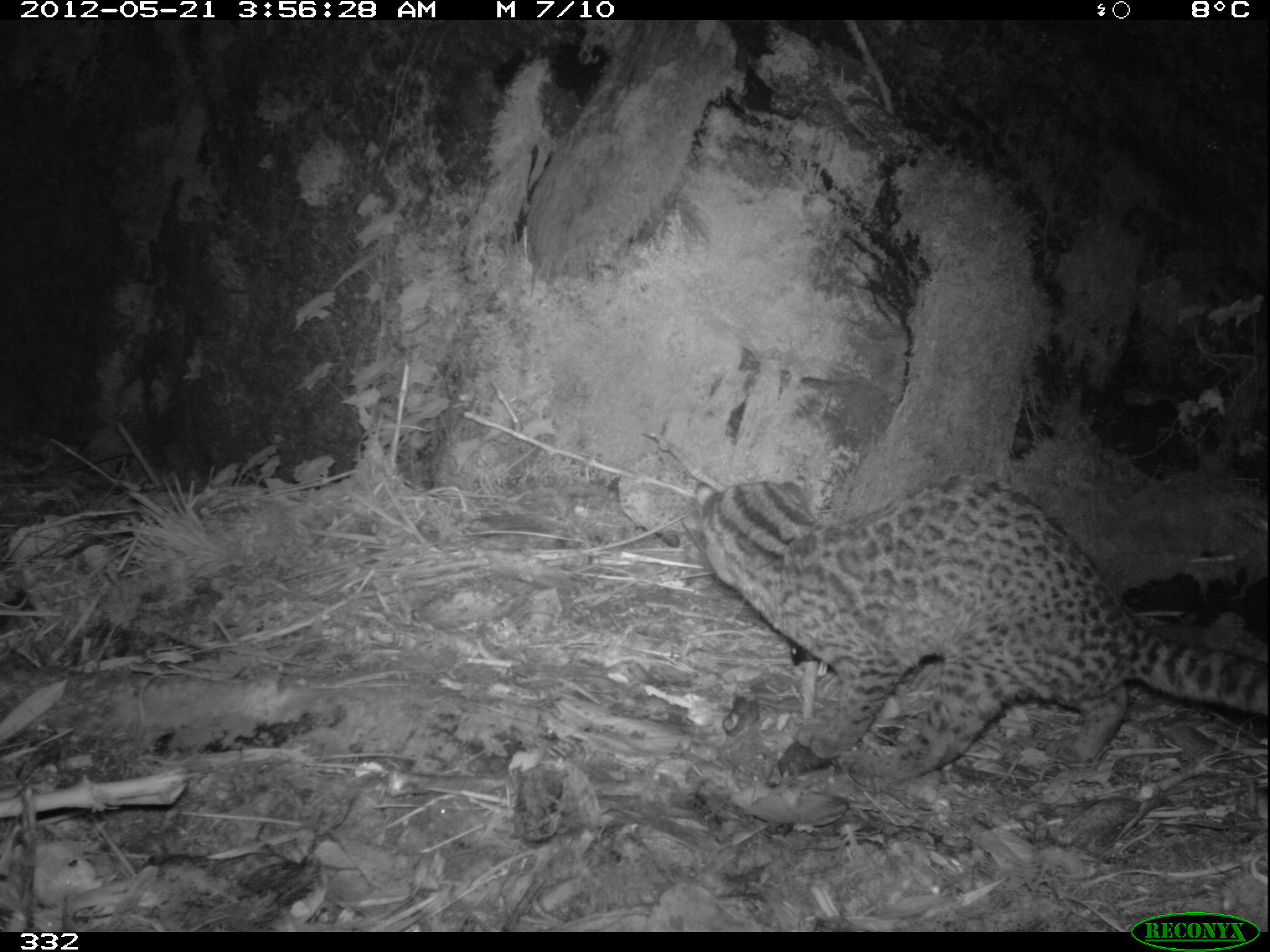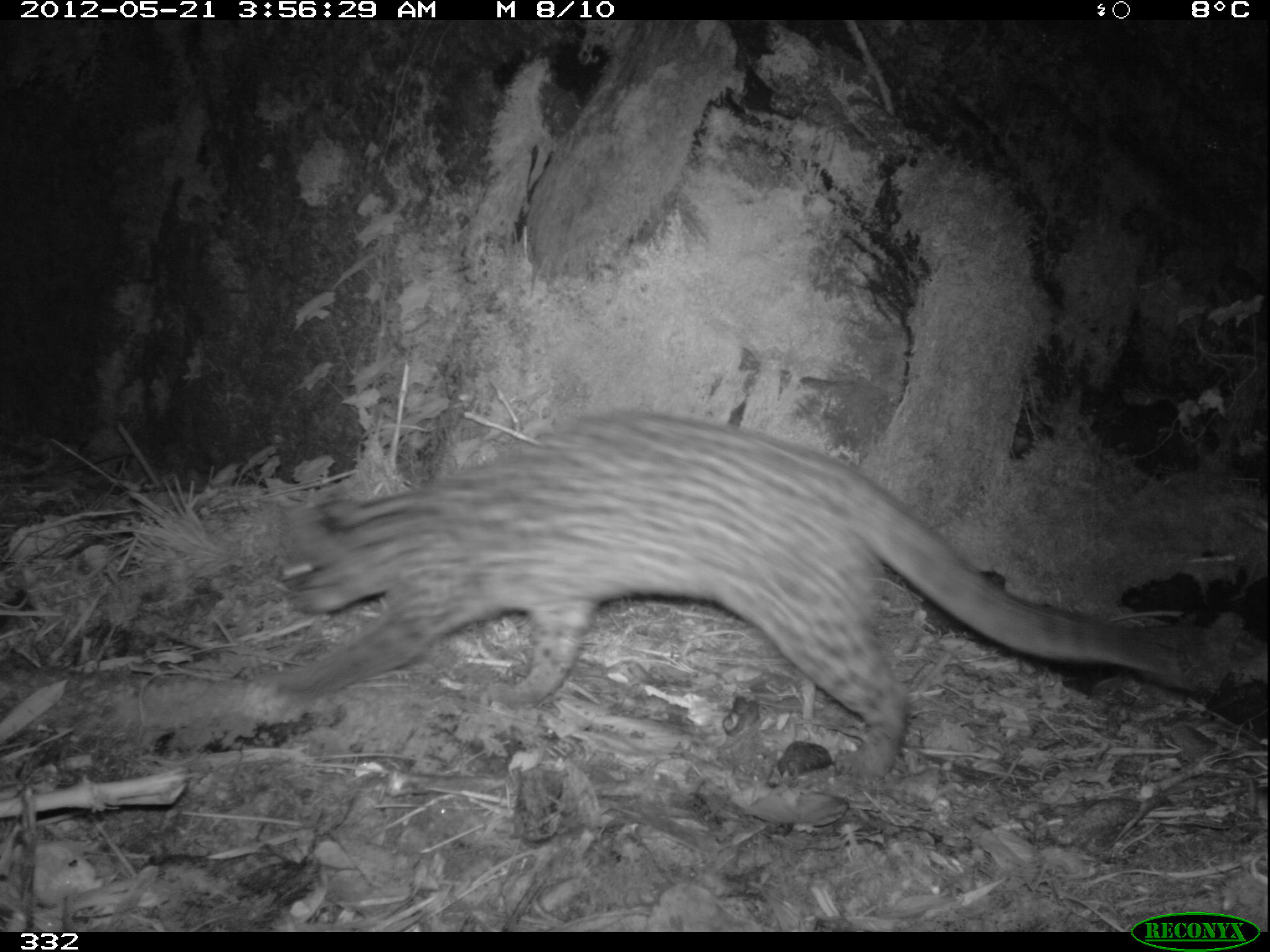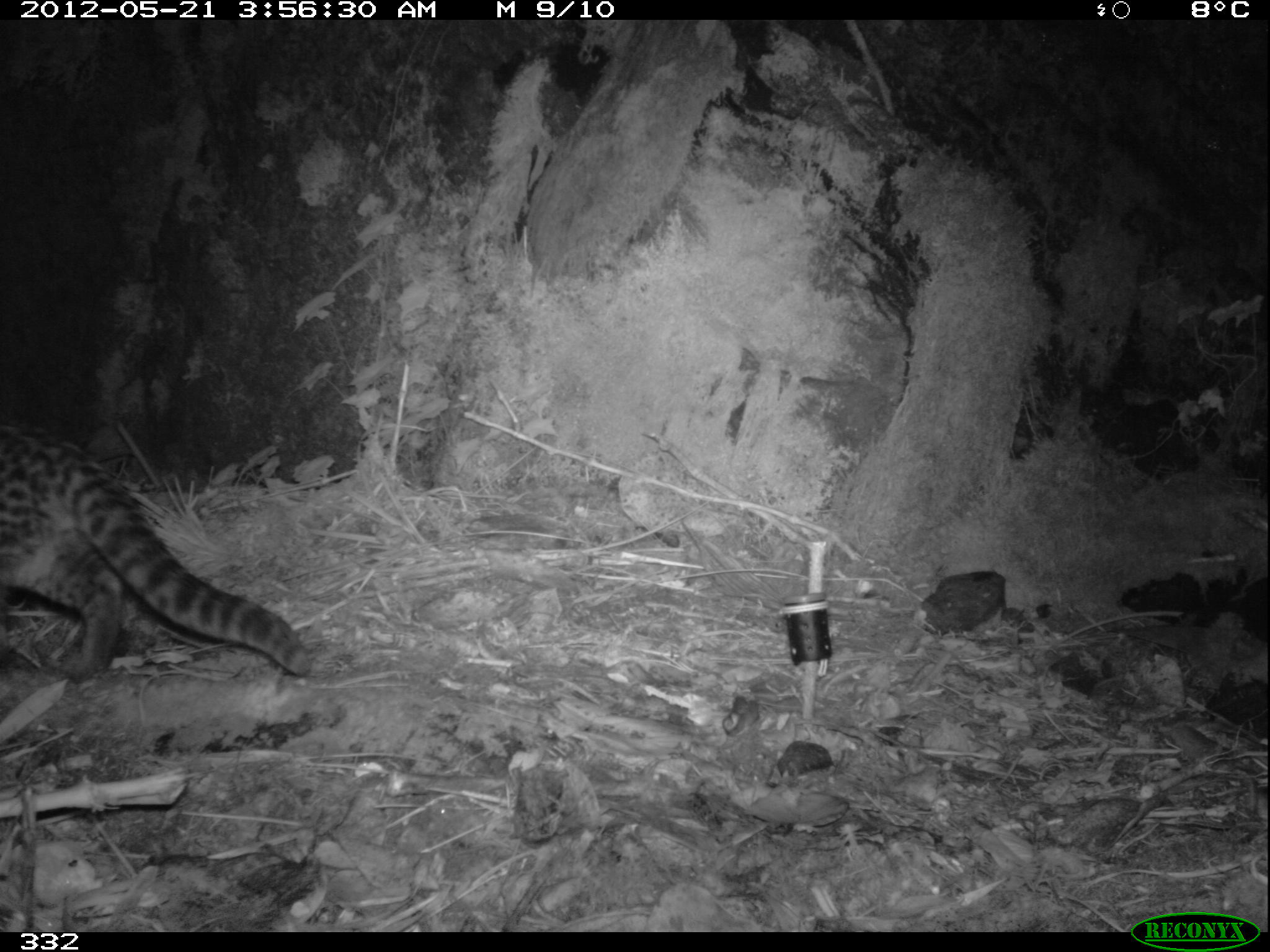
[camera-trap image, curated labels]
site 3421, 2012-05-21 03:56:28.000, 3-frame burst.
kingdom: Animalia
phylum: Chordata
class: Mammalia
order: Carnivora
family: Felidae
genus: Leopardus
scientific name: Leopardus tigrinus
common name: northern tigrina